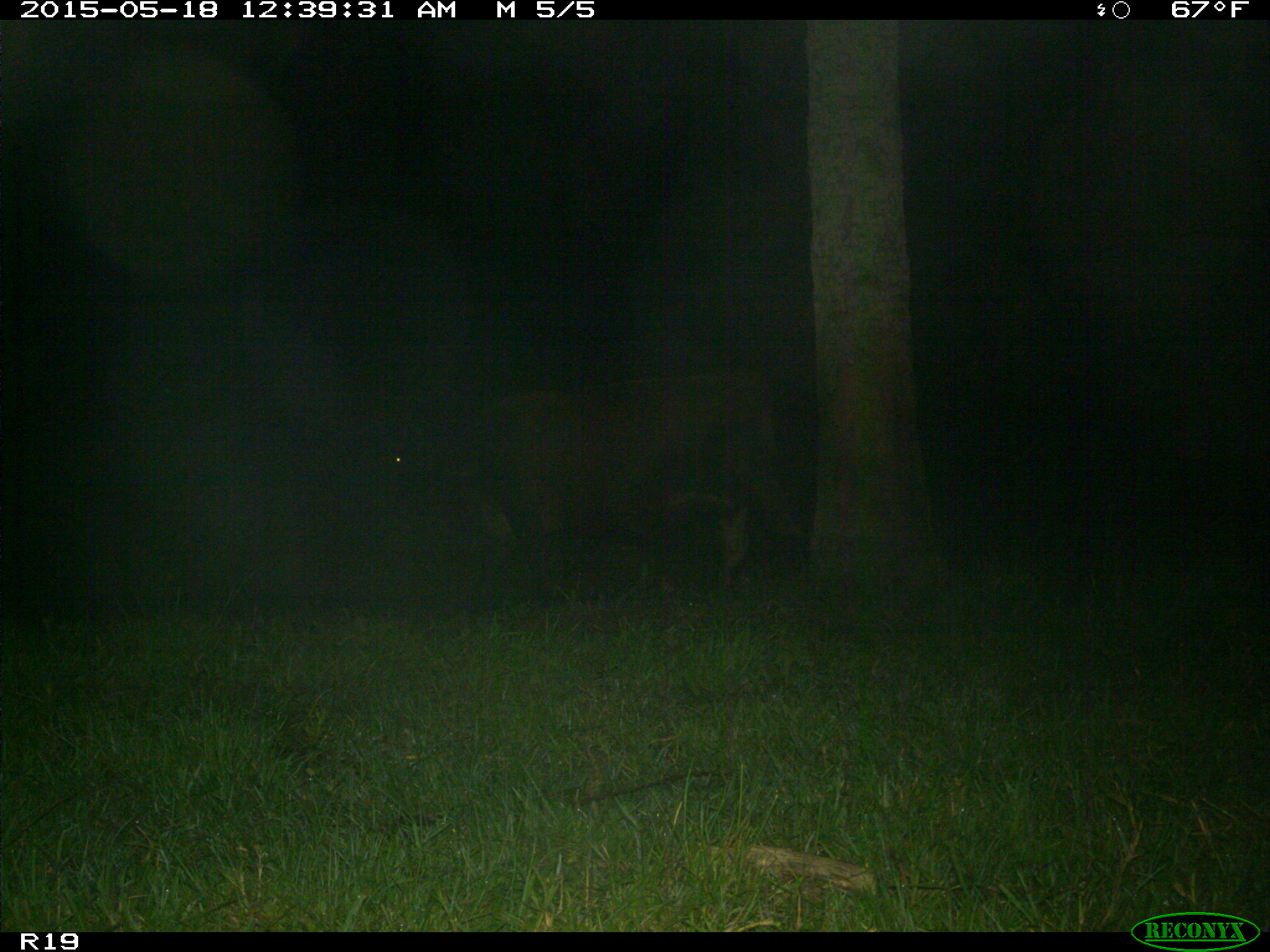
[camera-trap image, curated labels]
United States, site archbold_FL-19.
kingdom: Animalia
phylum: Chordata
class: Mammalia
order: Artiodactyla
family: Bovidae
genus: Bos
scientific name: Bos taurus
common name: domestic cow